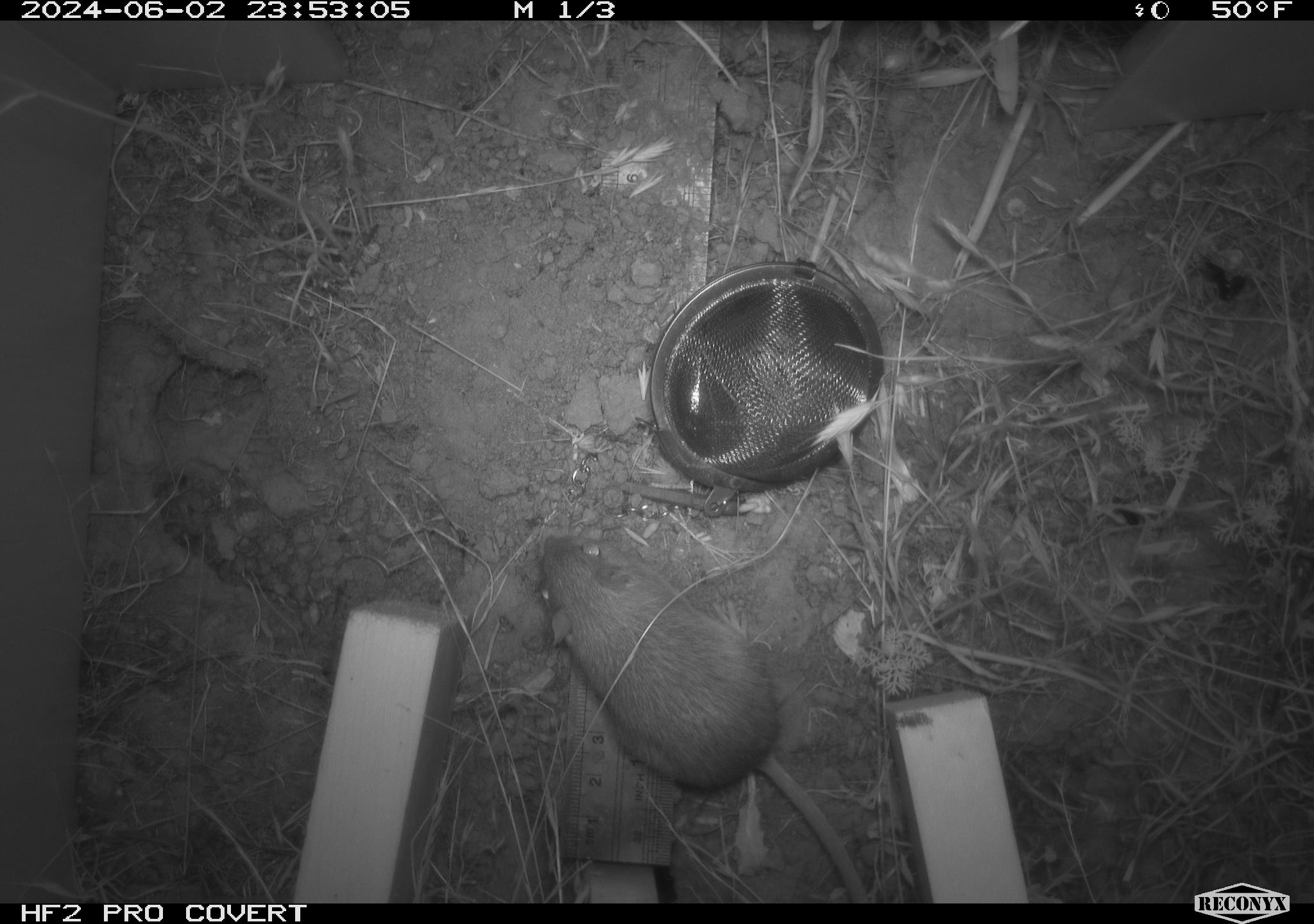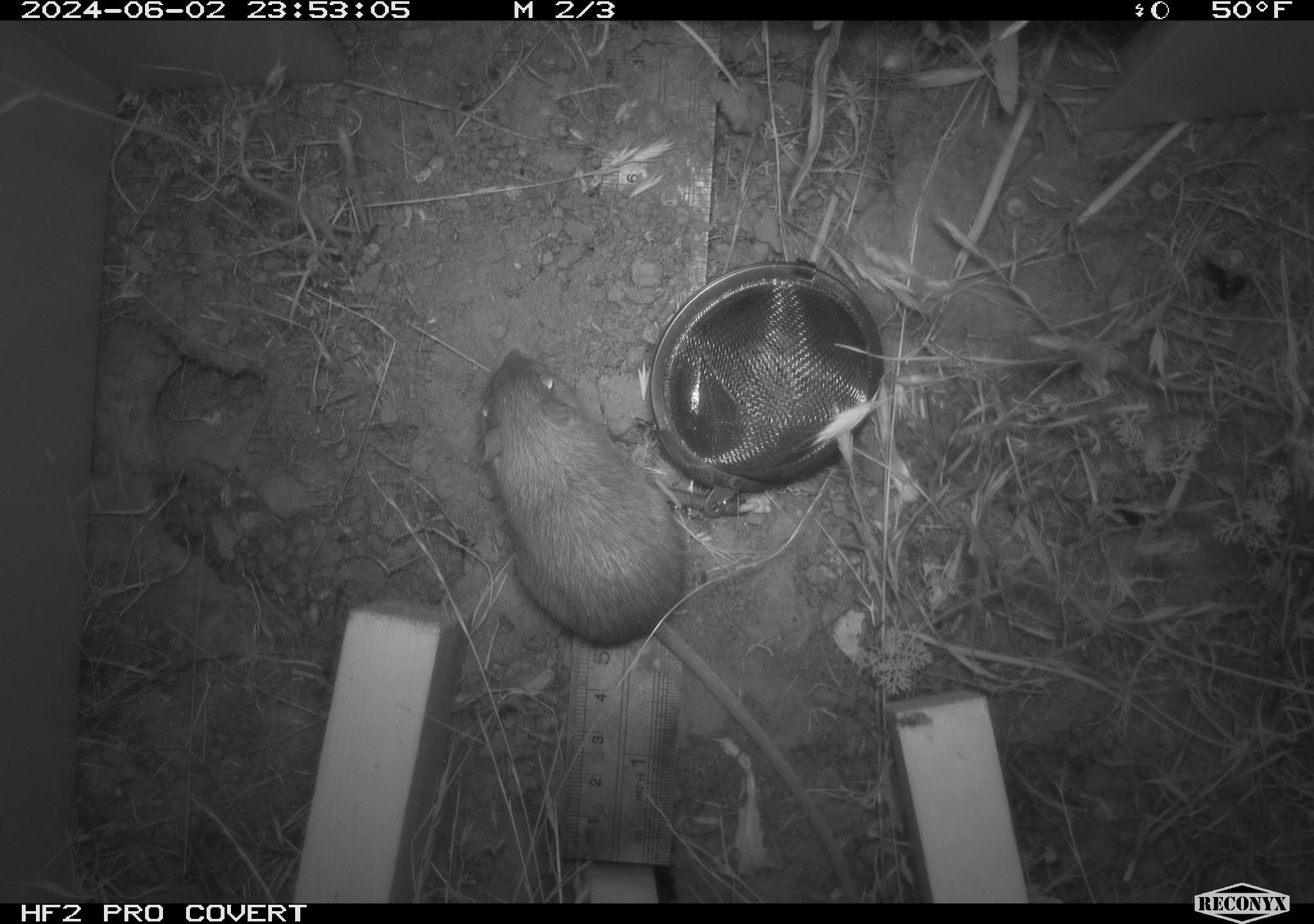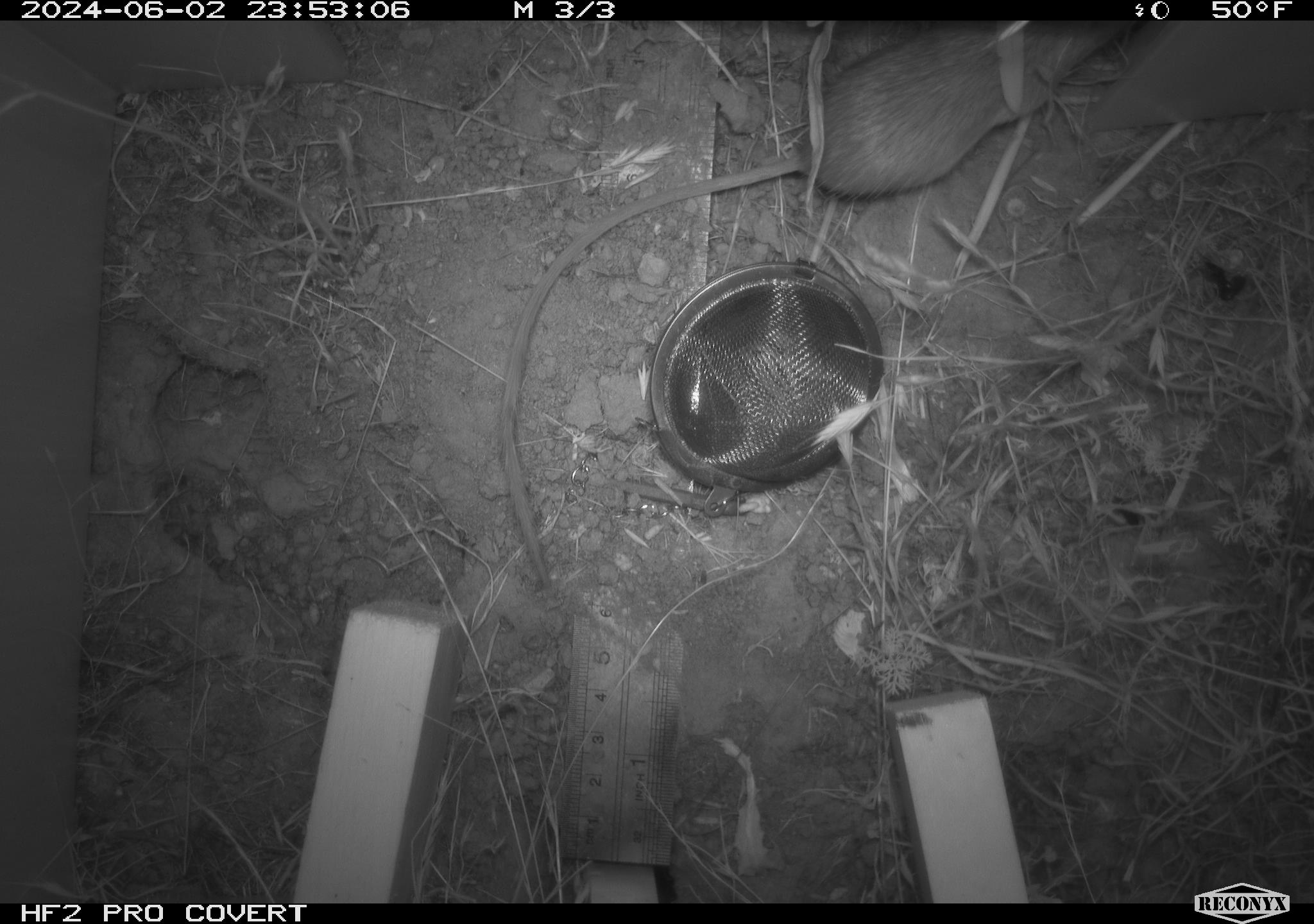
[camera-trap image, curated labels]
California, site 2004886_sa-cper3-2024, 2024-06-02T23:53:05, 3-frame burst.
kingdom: Animalia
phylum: Chordata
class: Mammalia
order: Rodentia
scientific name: Rodentia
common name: rodent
Rodent (Rodentia).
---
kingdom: Animalia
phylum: Chordata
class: Mammalia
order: Rodentia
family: Heteromyidae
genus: Dipodomys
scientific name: Dipodomys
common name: kangaroo rats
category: dipodomys species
Dipodomys species (kangaroo rats) (Dipodomys).